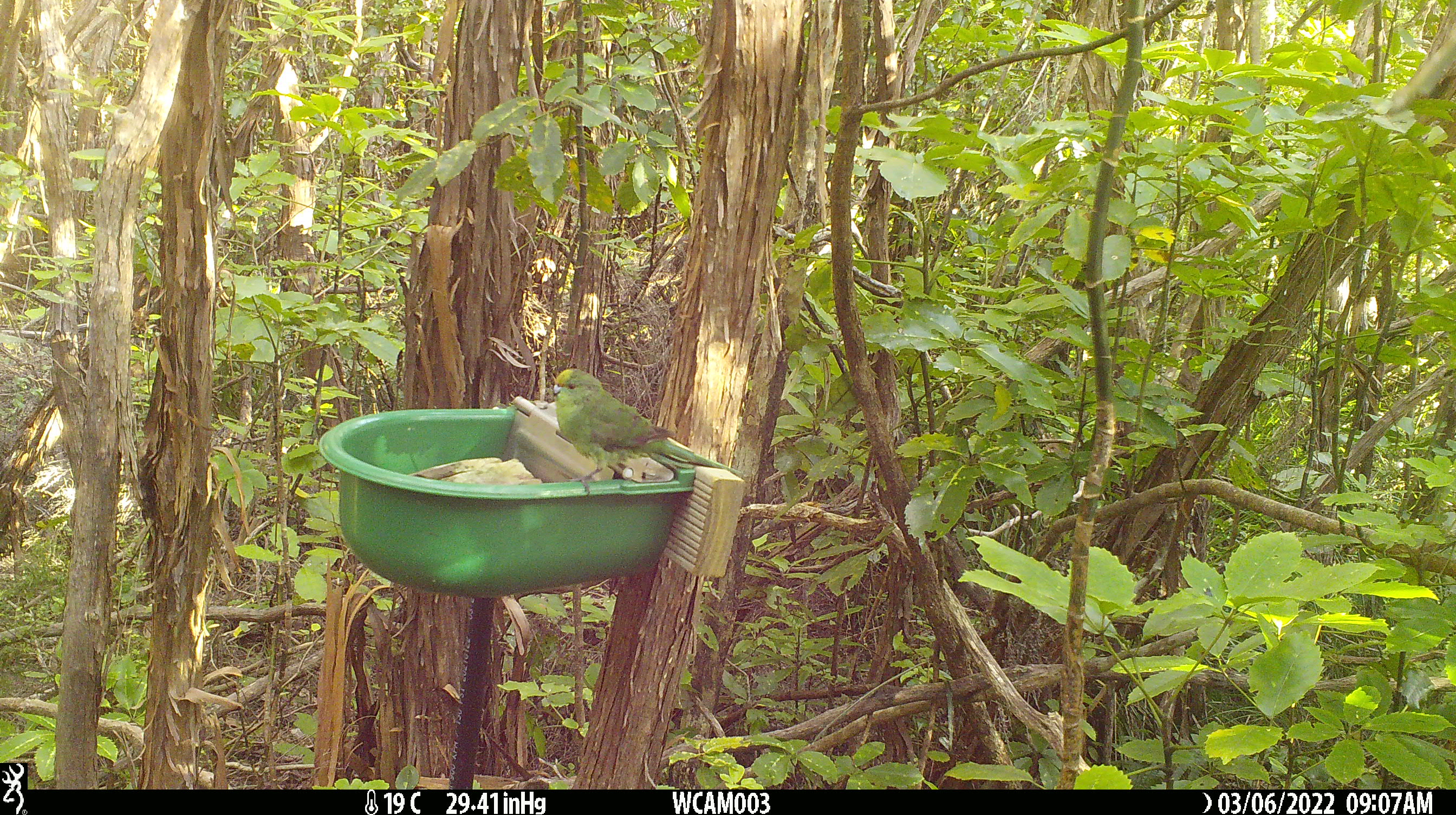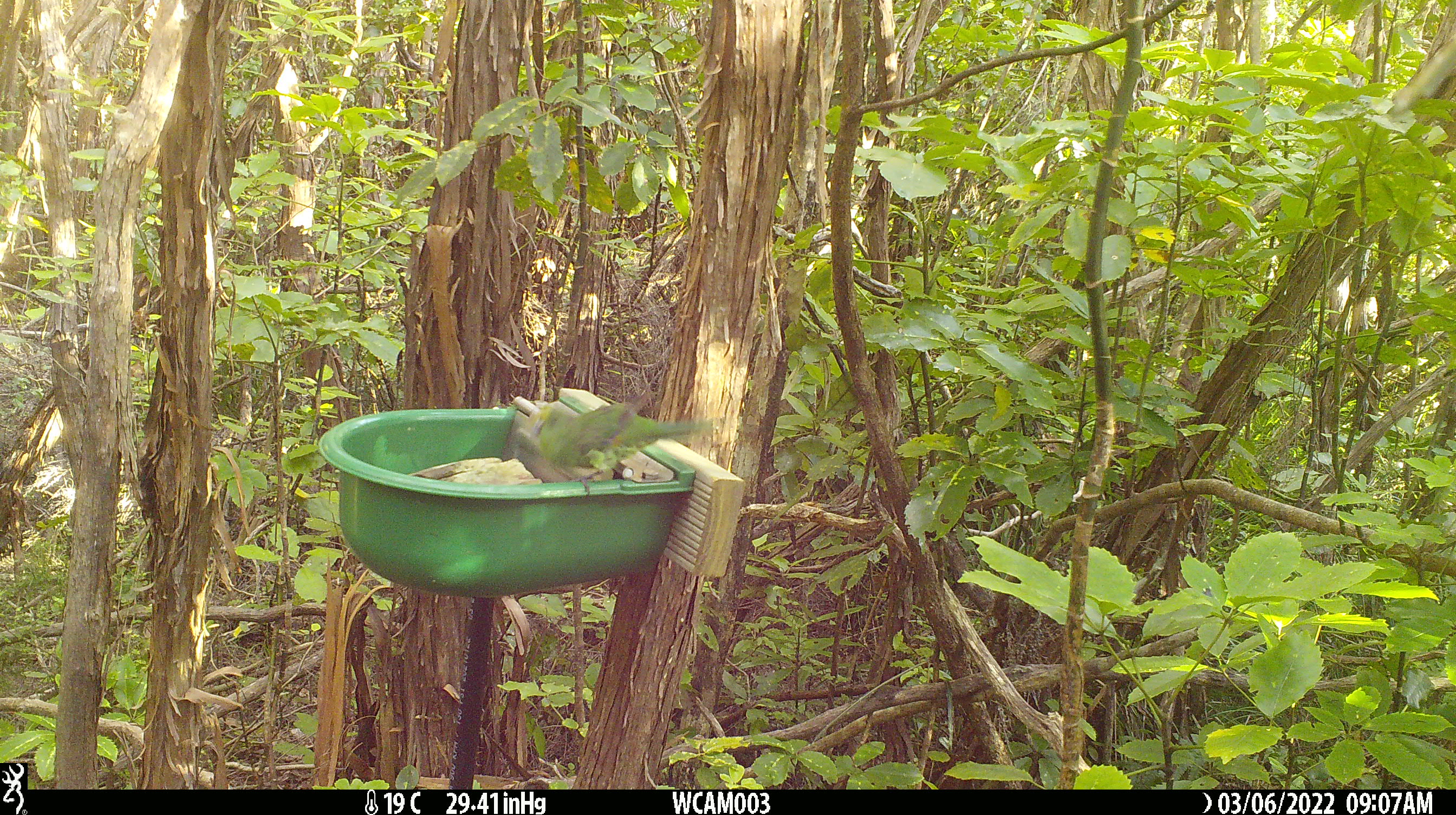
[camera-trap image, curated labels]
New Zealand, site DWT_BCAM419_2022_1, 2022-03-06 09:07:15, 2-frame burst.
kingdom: Animalia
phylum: Chordata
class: Aves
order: Psittaciformes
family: Psittaculidae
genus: Cyanoramphus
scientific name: Cyanoramphus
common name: parakeet